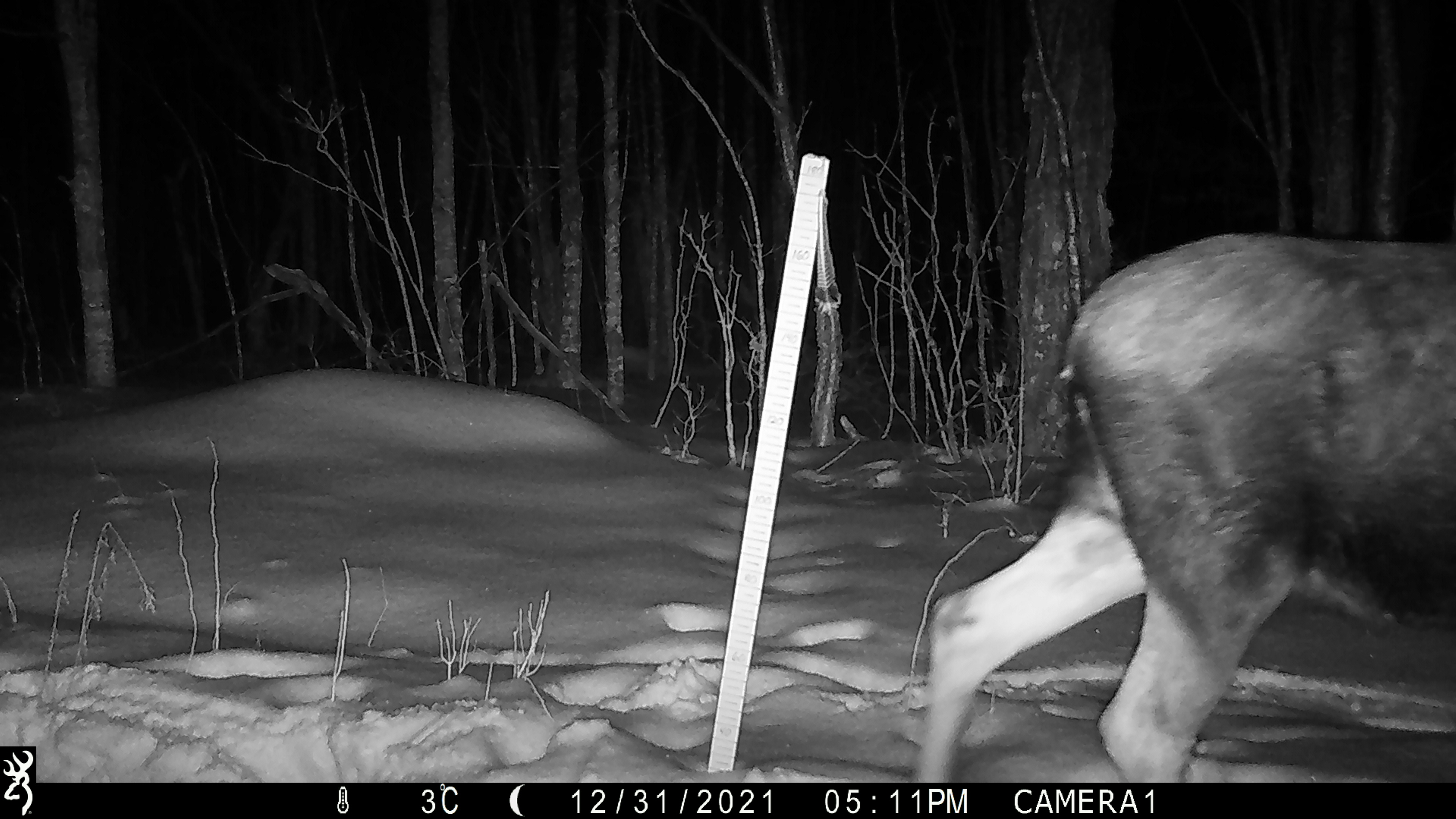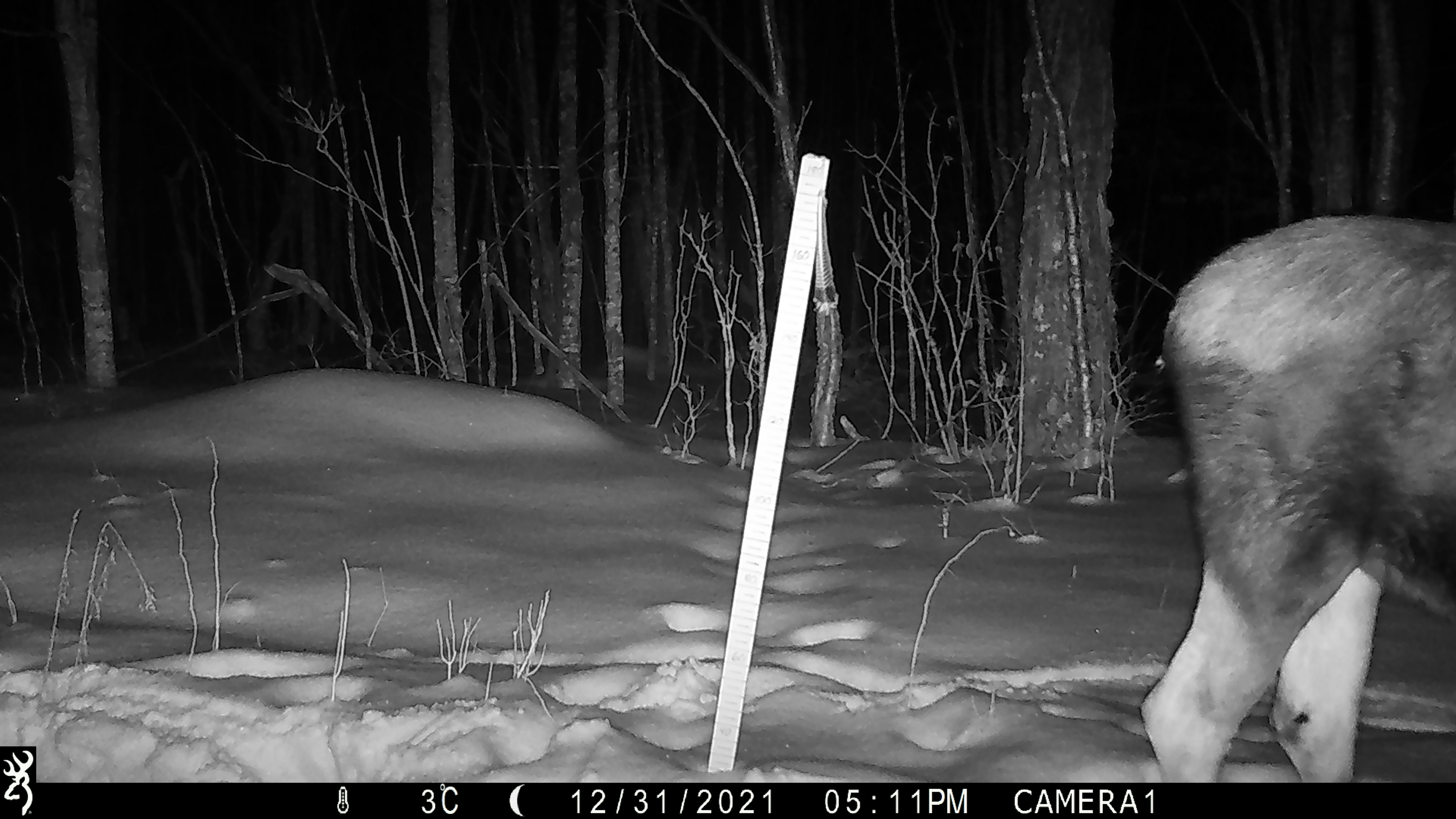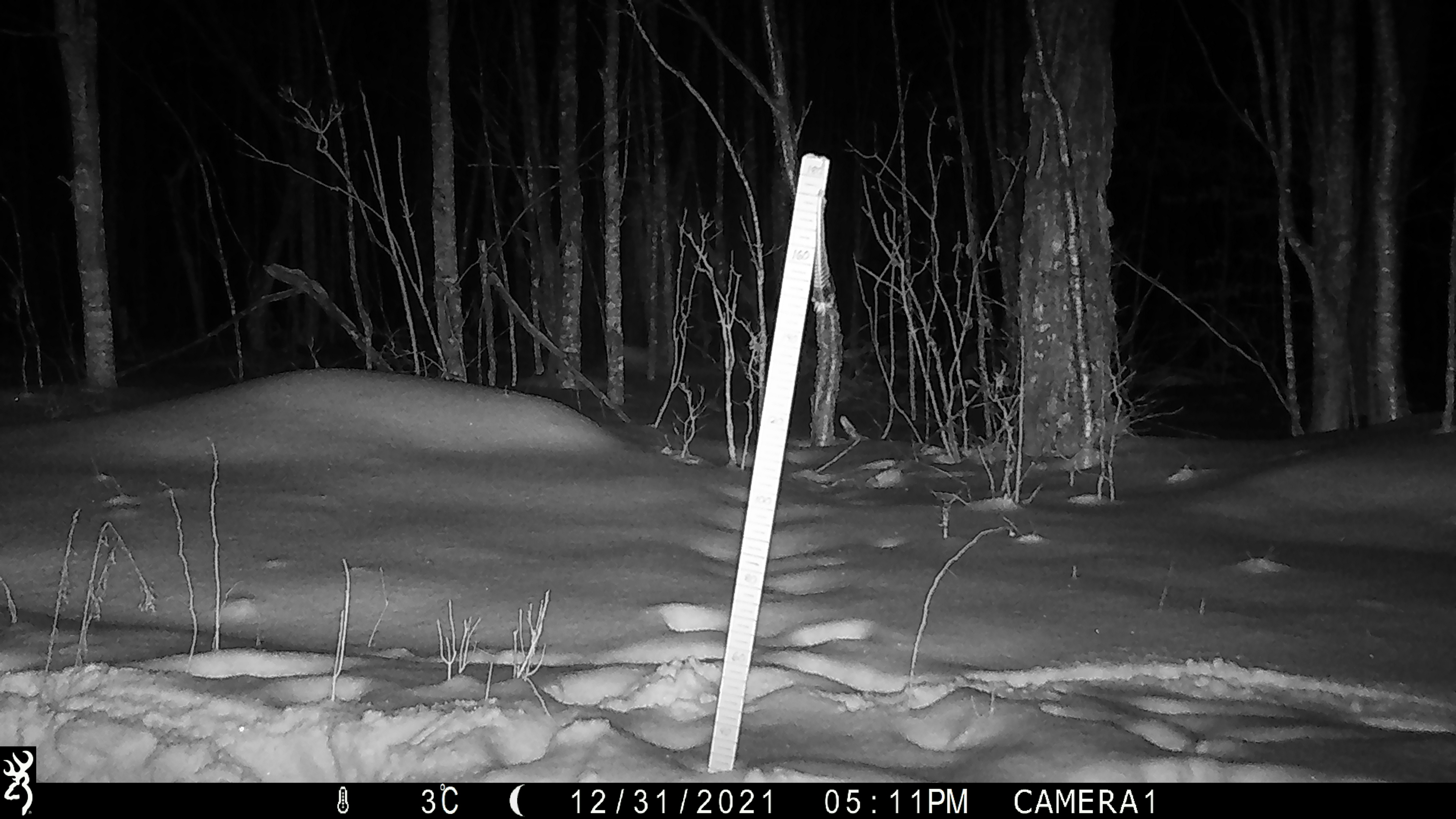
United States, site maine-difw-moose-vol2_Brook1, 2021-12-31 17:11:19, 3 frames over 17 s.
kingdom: Animalia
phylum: Chordata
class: Mammalia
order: Artiodactyla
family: Cervidae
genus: Alces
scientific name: Alces alces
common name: moose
Moose (Alces alces).